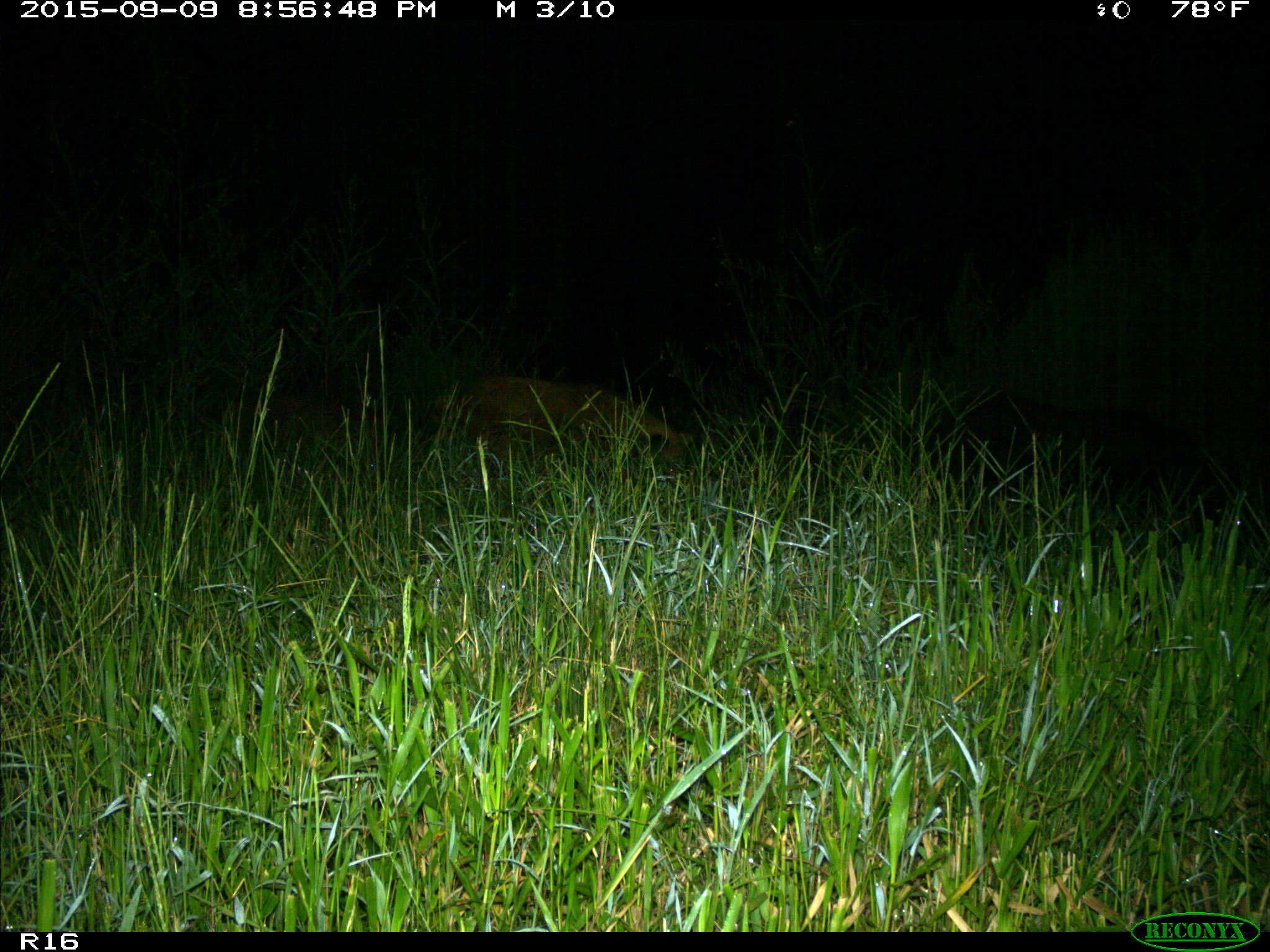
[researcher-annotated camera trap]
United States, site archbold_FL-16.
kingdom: Animalia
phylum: Chordata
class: Mammalia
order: Artiodactyla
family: Suidae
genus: Sus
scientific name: Sus scrofa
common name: wild boar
Sus scrofa (wild boar).